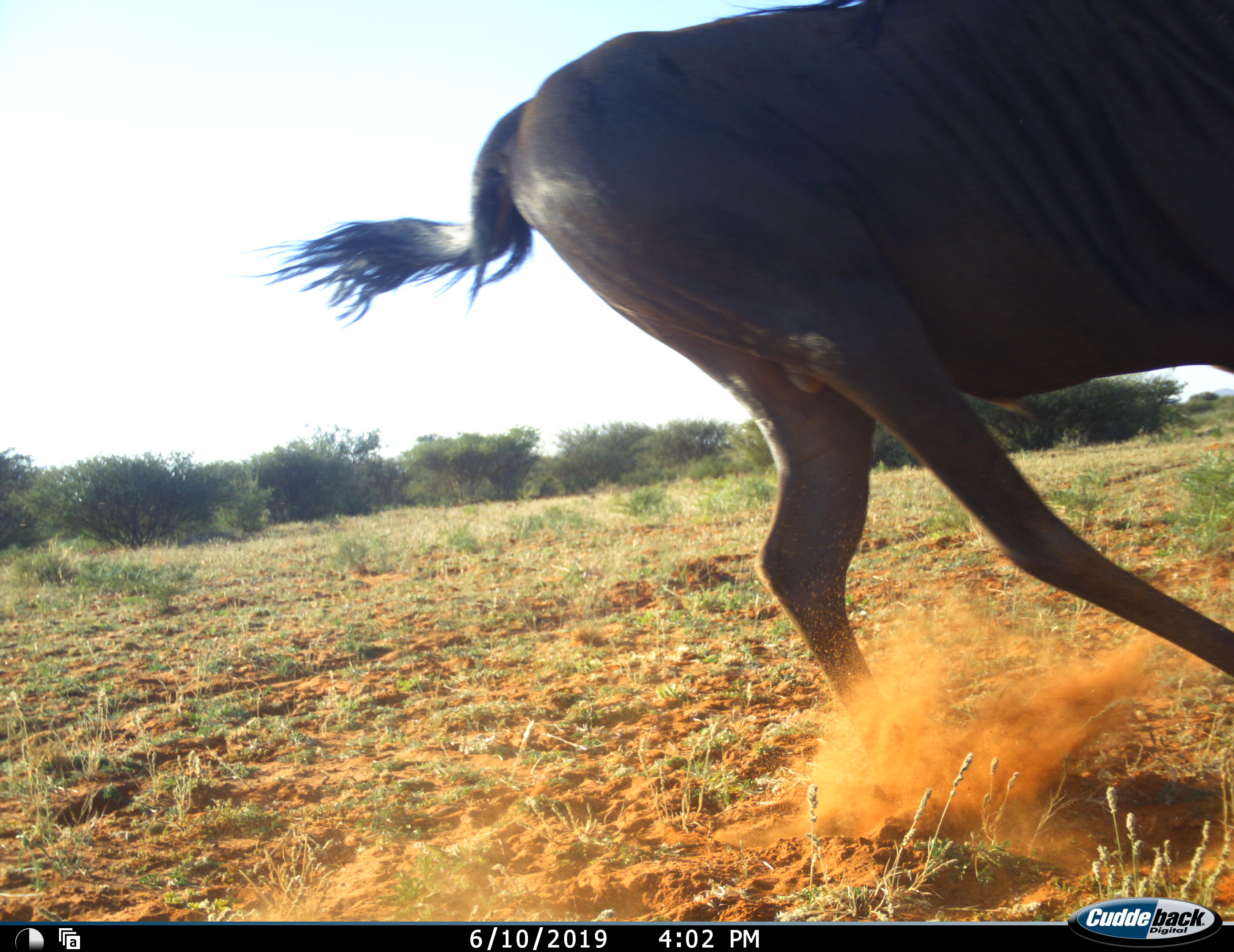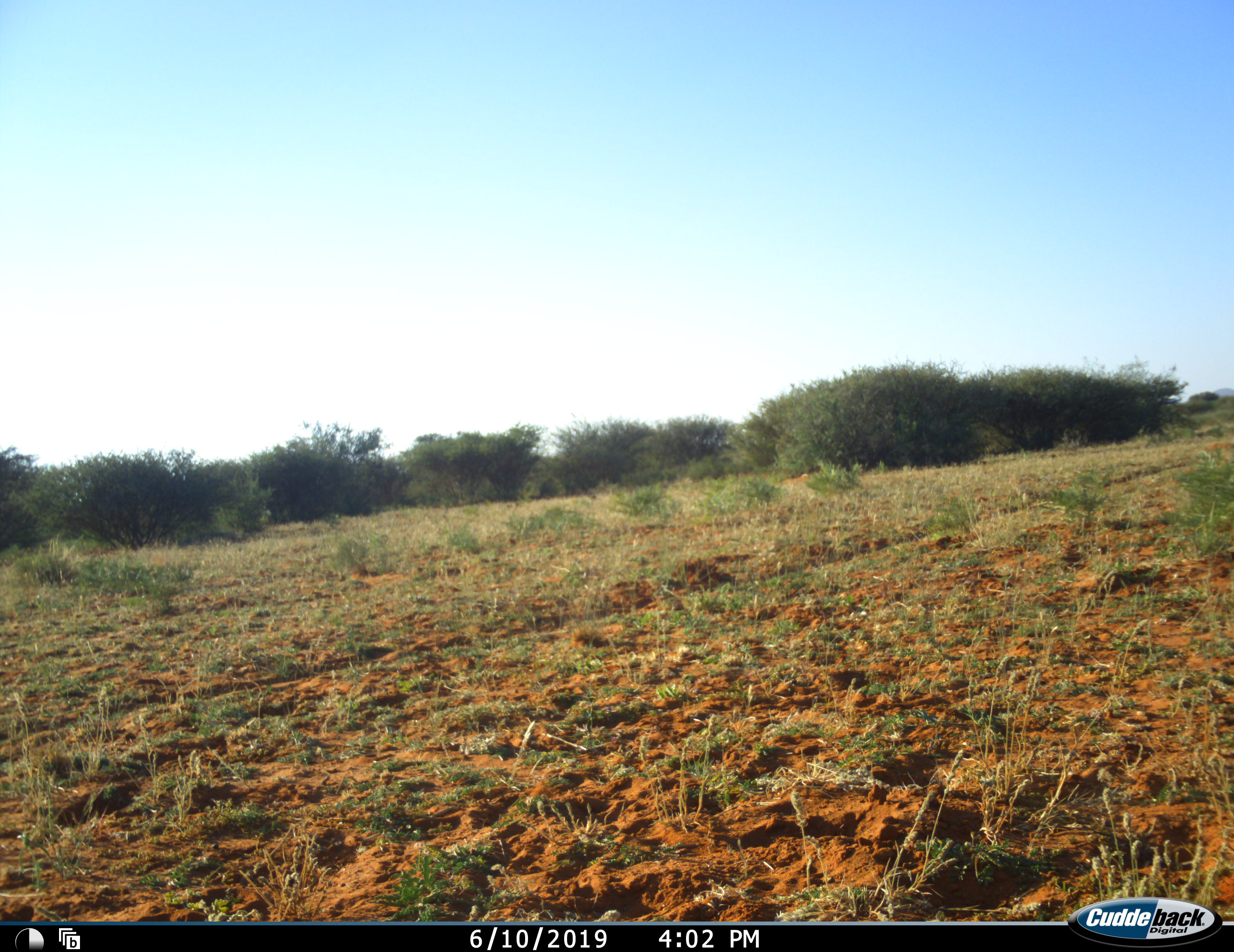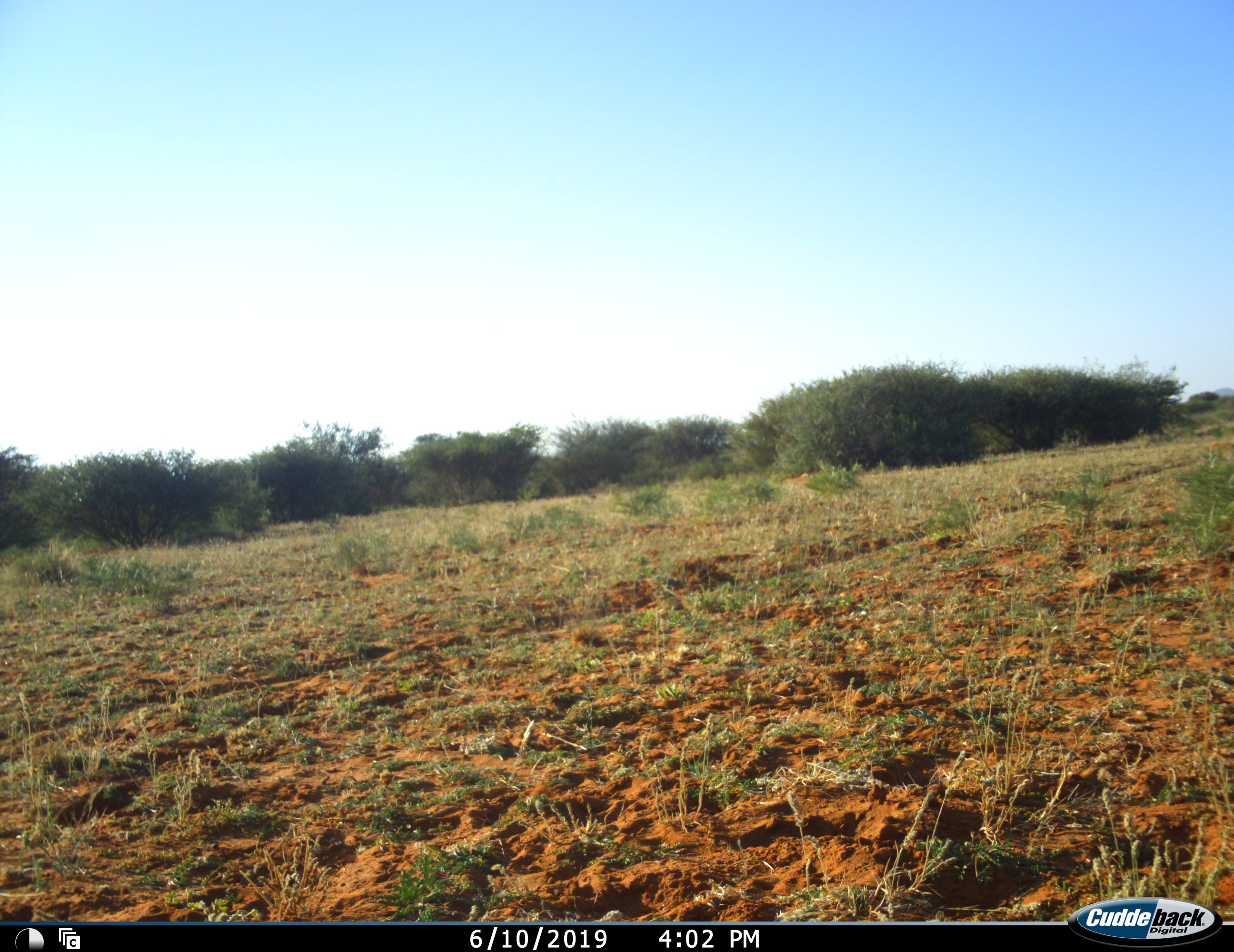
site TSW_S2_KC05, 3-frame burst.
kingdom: Animalia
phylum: Chordata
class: Mammalia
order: Artiodactyla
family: Bovidae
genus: Connochaetes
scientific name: Connochaetes taurinus taurinus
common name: blue wildebeest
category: wildebeestblue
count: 1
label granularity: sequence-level